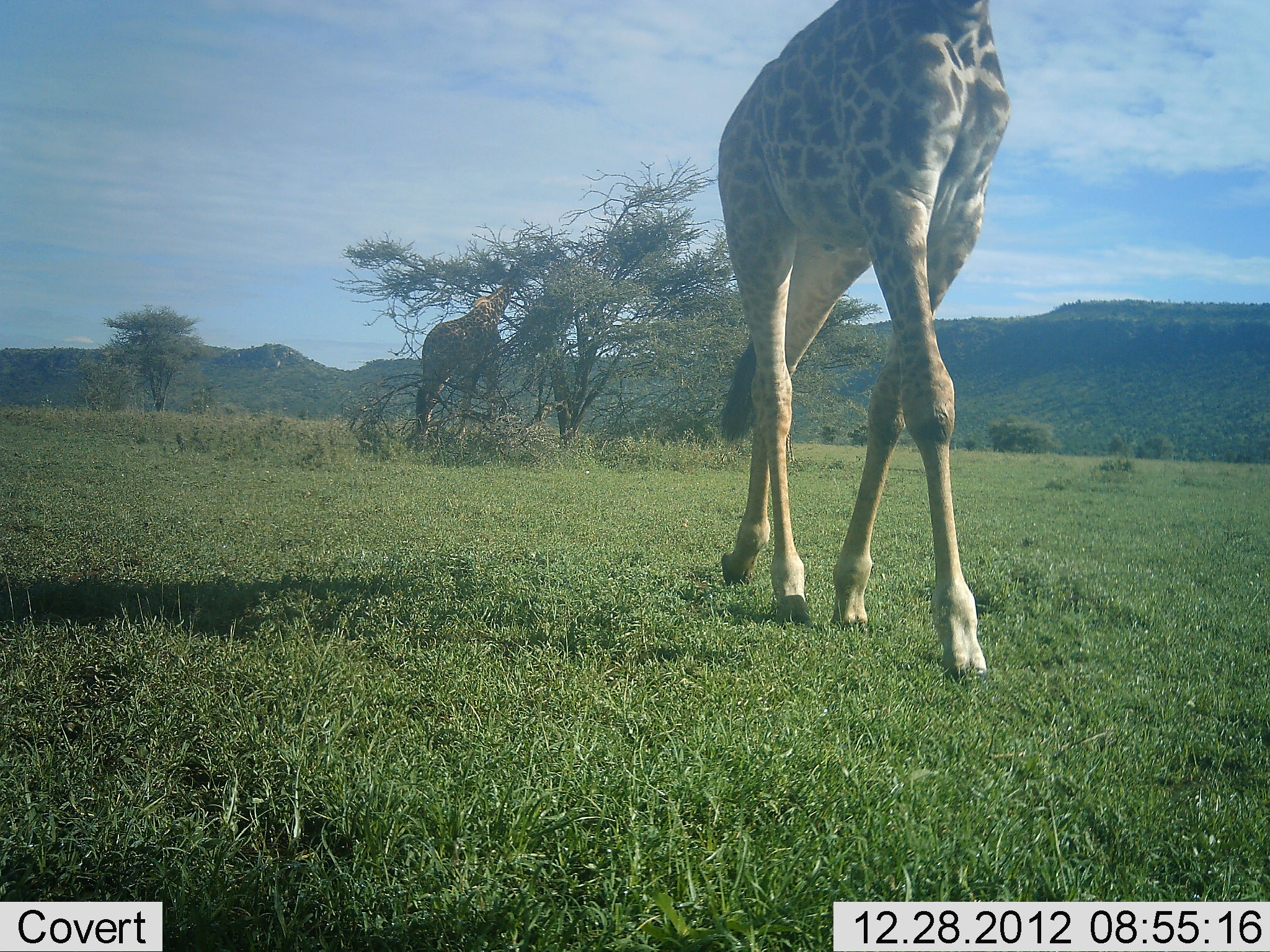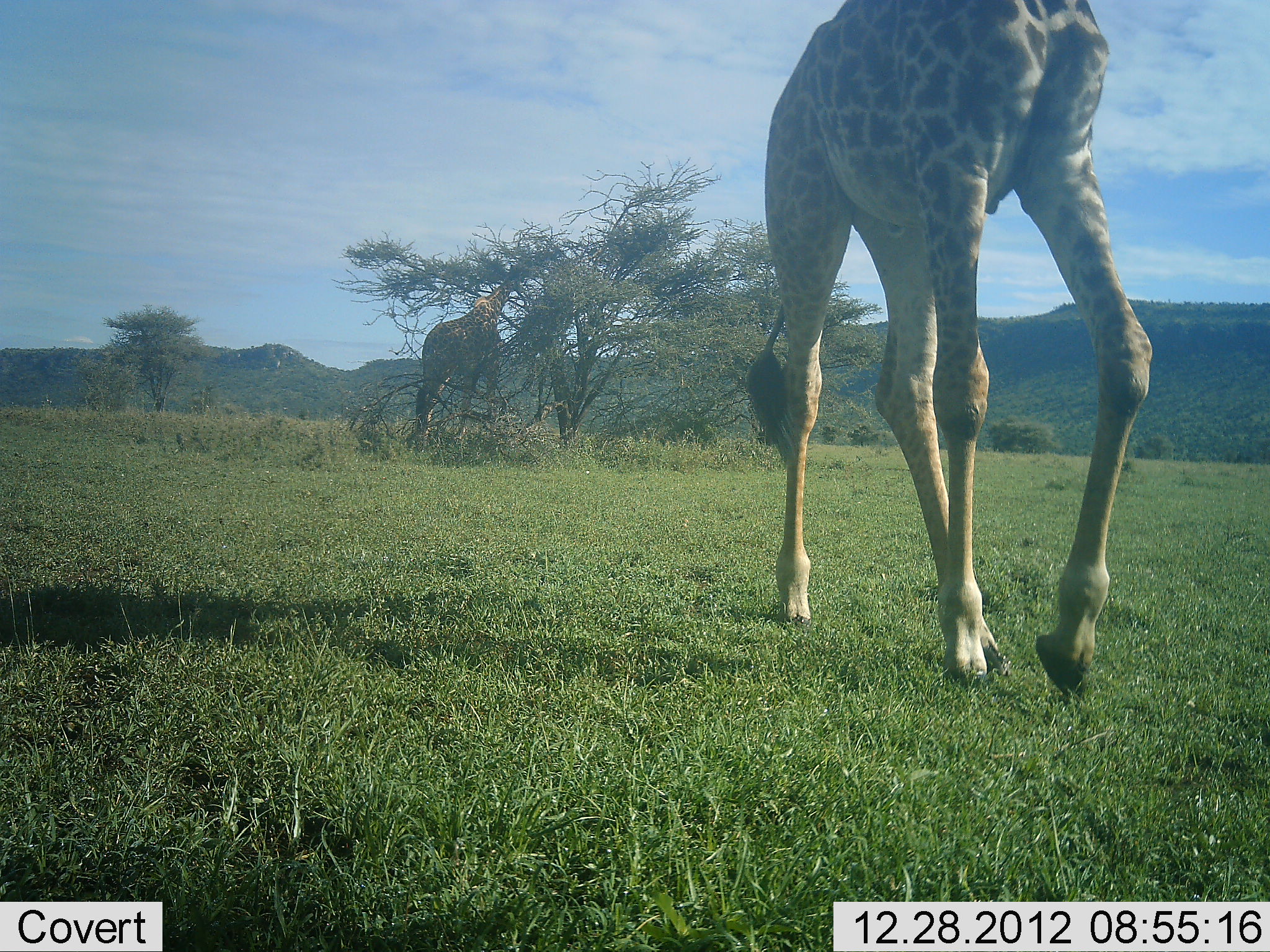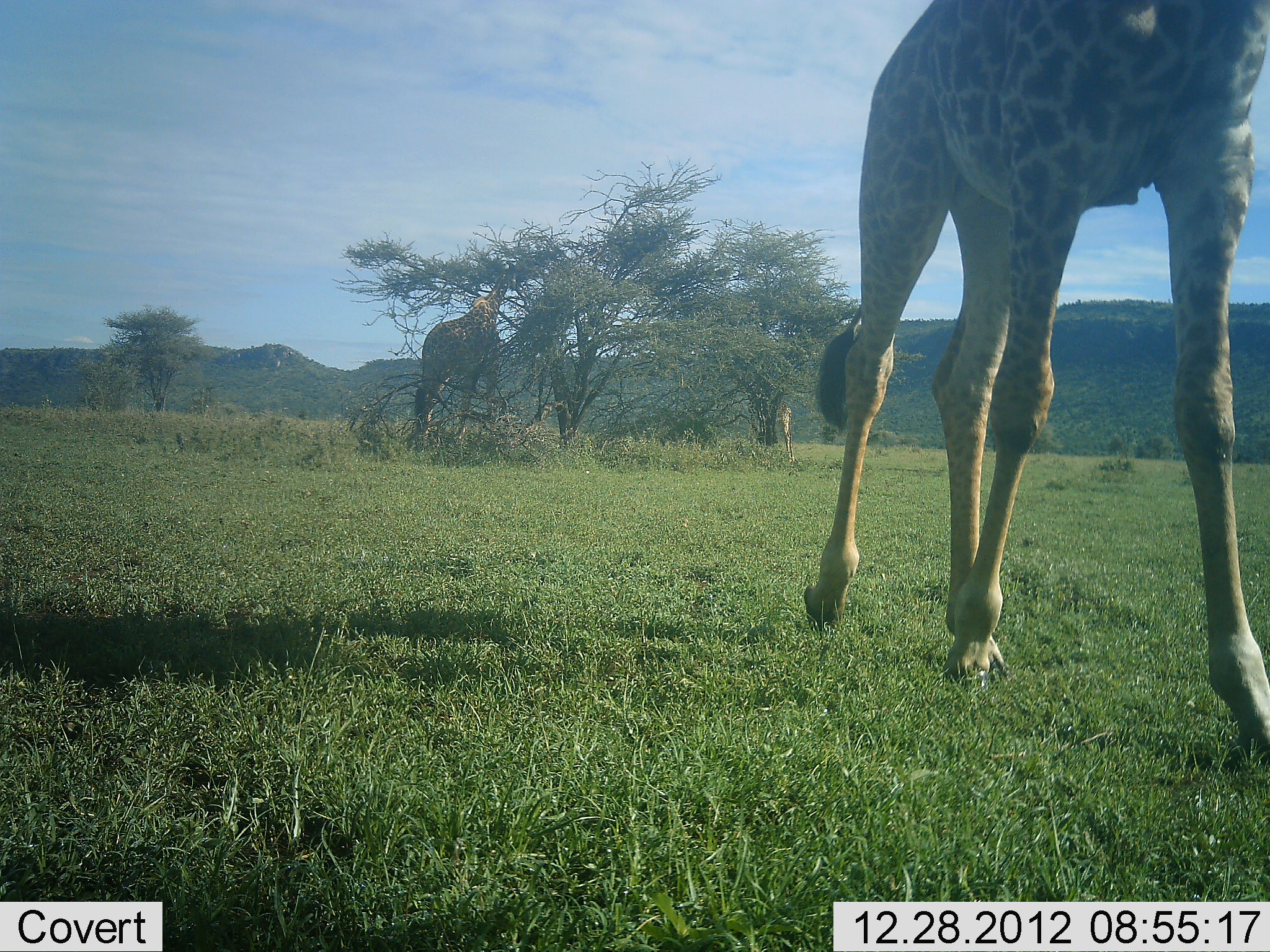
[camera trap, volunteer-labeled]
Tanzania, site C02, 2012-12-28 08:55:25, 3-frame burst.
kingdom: Animalia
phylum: Chordata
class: Mammalia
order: Artiodactyla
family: Giraffidae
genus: Giraffa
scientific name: Giraffa camelopardalis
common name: giraffe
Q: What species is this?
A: Giraffe (Giraffa camelopardalis).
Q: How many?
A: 2.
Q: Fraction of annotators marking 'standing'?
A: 23%.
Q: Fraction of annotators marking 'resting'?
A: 0%.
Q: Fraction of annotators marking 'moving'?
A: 91%.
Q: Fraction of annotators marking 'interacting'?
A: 0%.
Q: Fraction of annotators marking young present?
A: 0%.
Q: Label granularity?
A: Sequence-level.